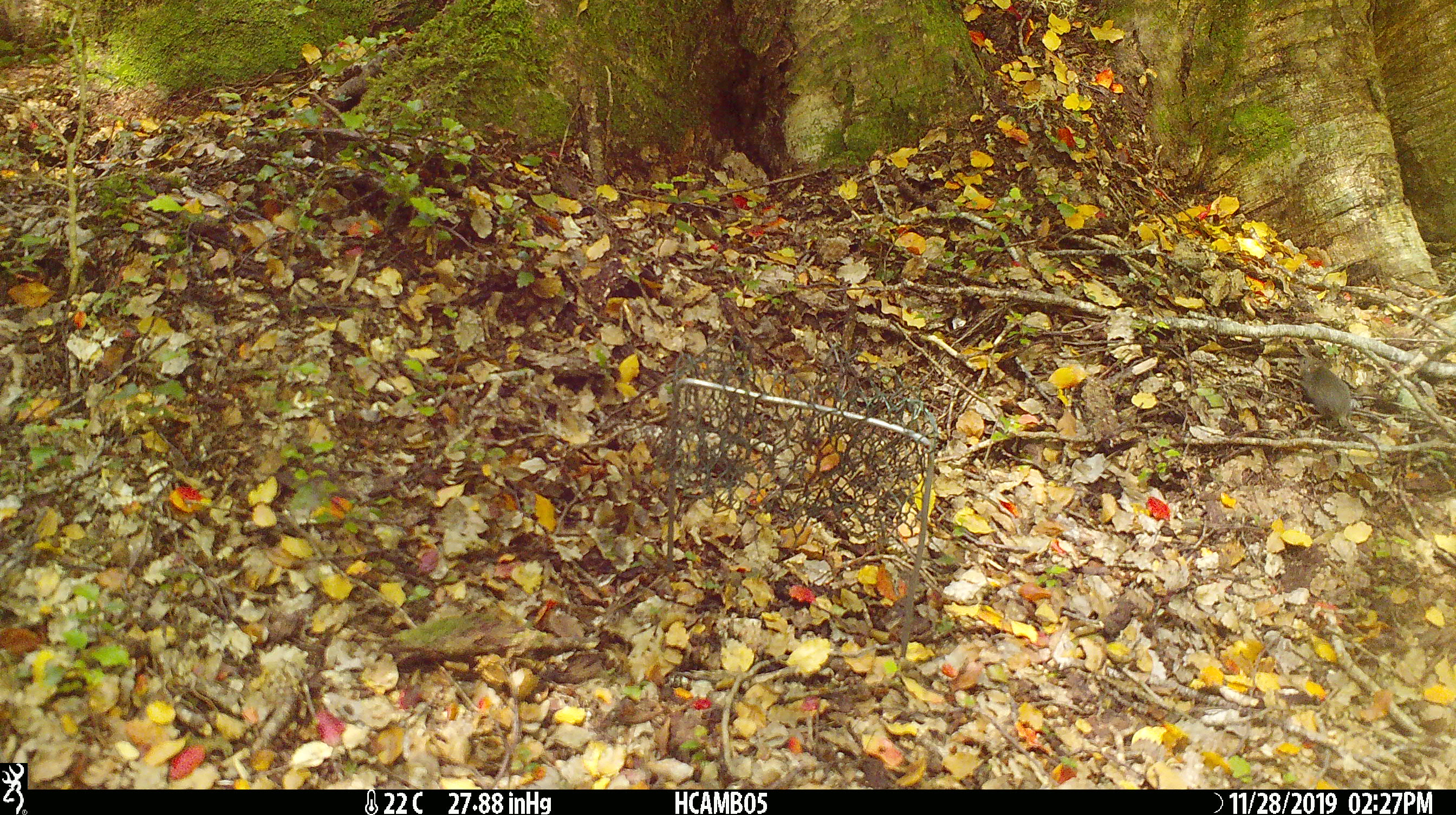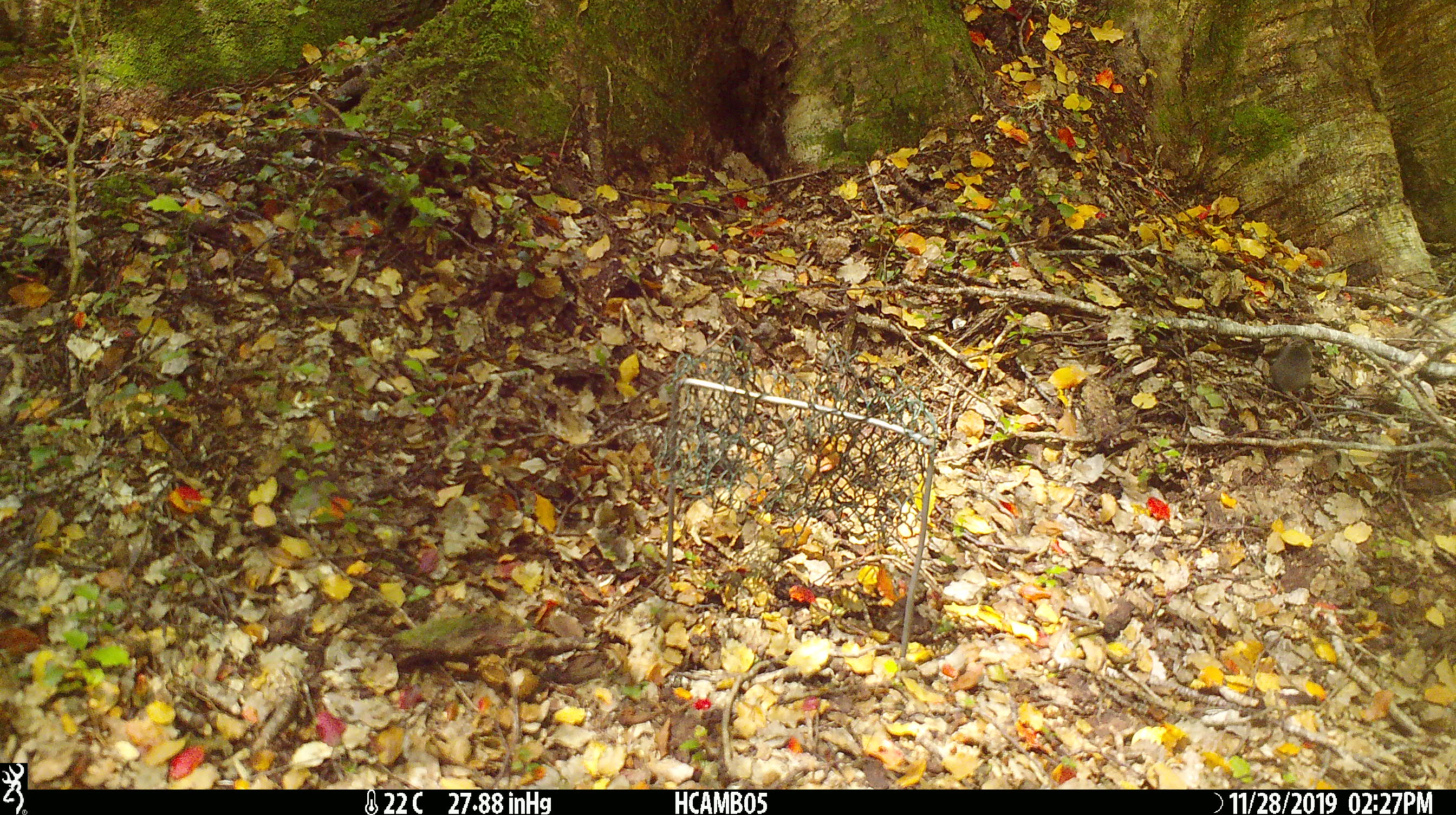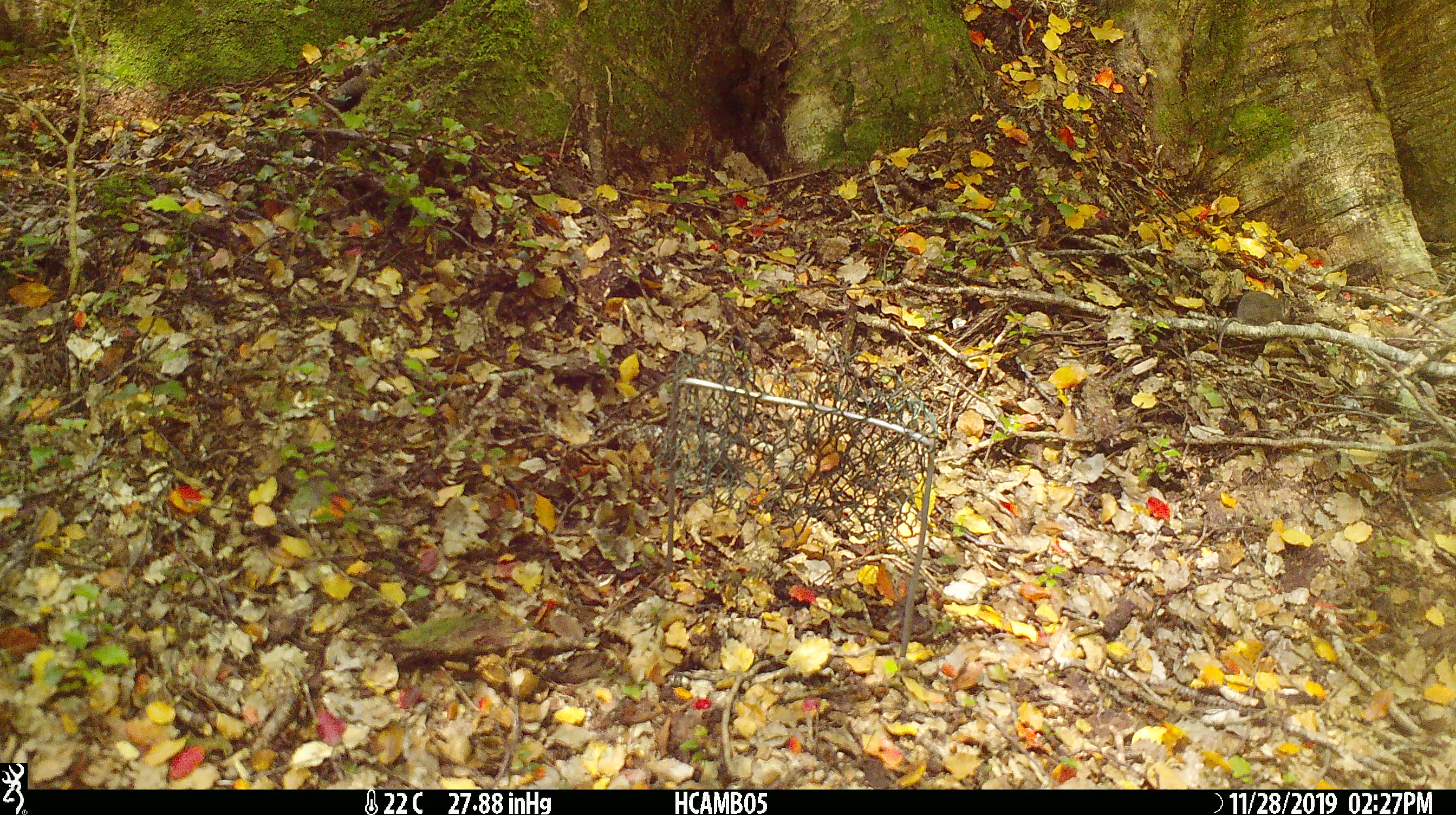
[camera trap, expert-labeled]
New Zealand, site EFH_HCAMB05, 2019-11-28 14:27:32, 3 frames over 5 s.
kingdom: Animalia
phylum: Chordata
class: Mammalia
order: Rodentia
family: Muridae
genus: Mus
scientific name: Mus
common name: mouse